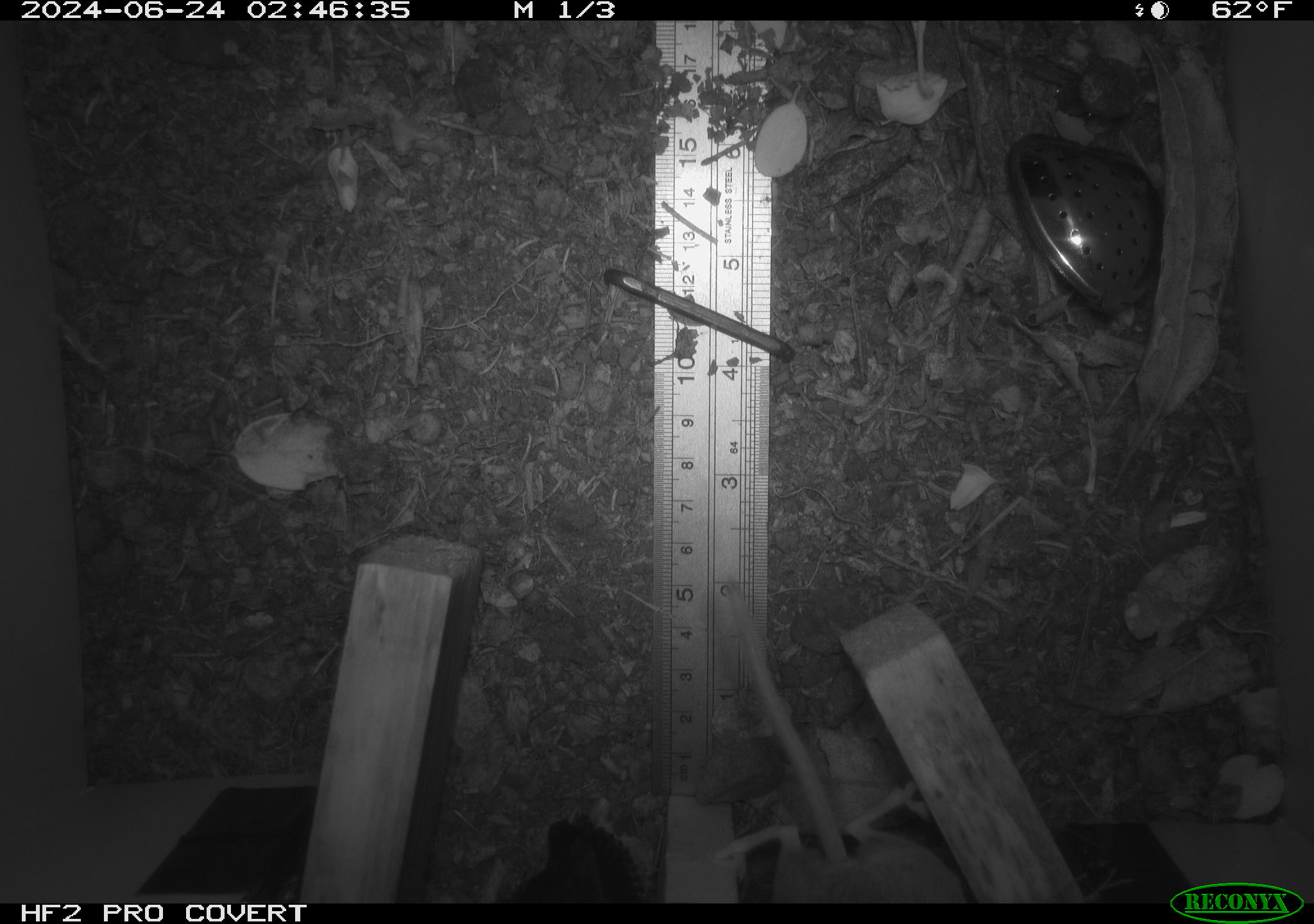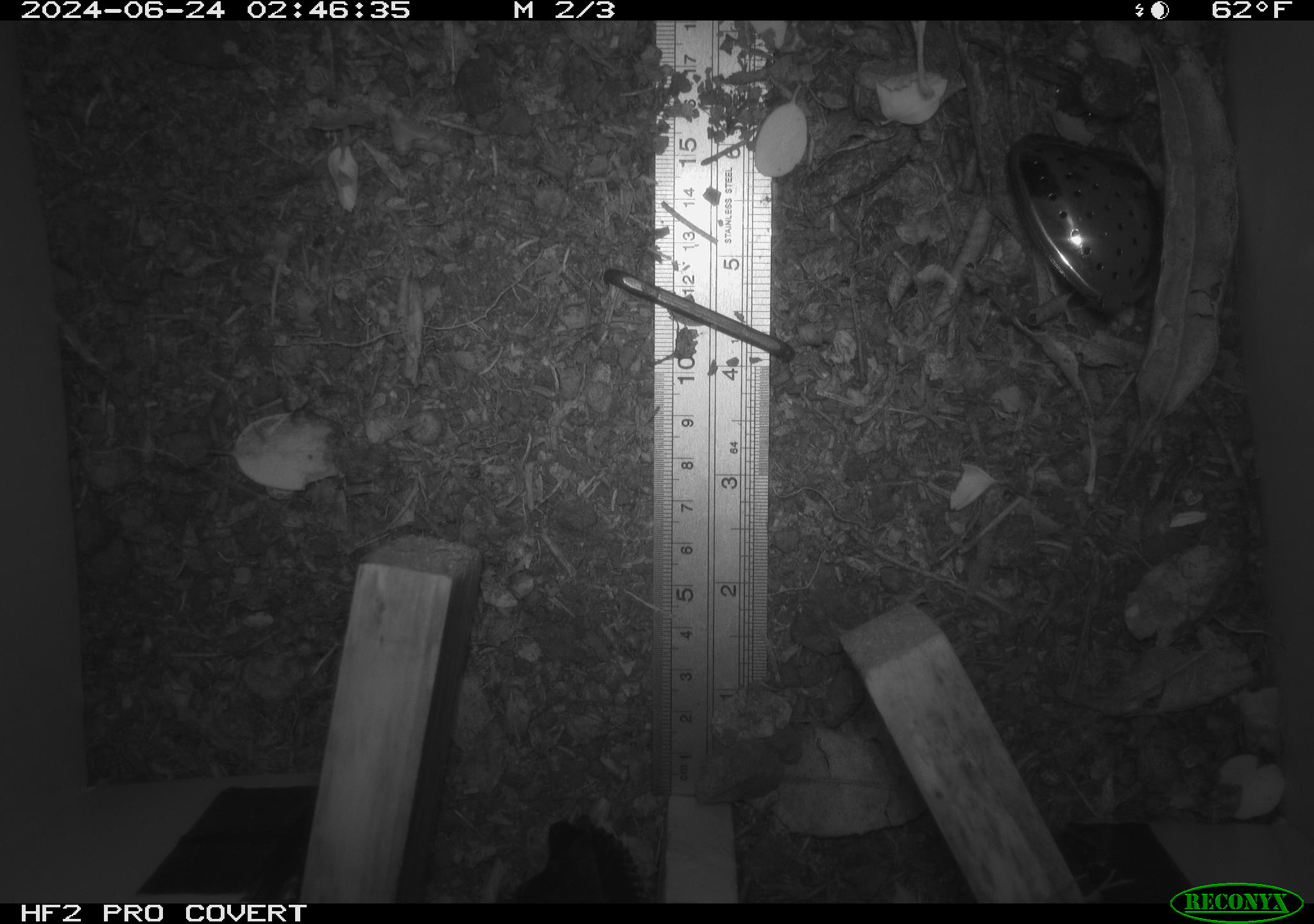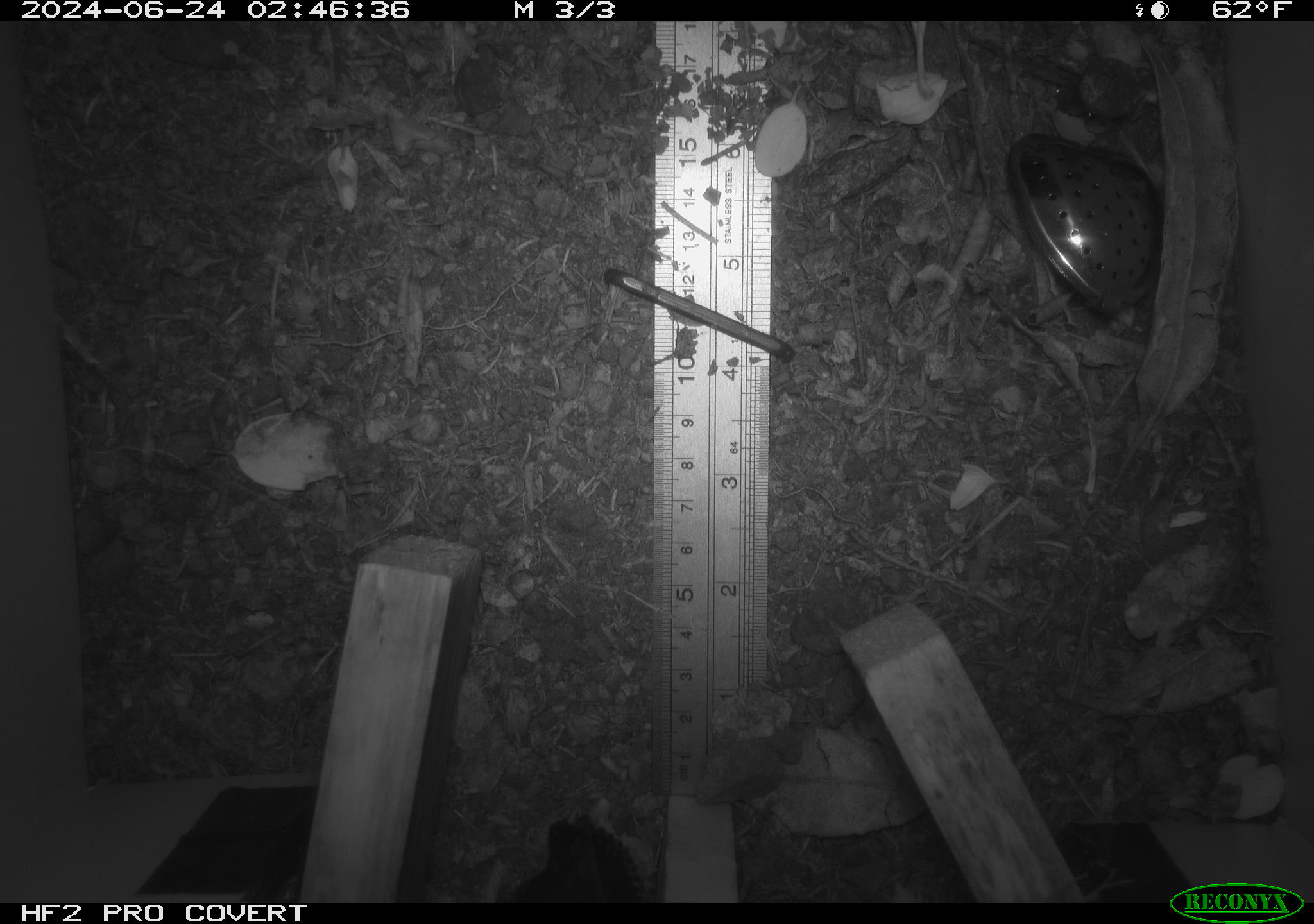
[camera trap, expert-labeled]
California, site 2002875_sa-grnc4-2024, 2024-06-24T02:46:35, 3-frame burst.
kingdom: Animalia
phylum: Chordata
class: Mammalia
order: Rodentia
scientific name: Rodentia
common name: rodent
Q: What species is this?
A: Rodent (Rodentia).